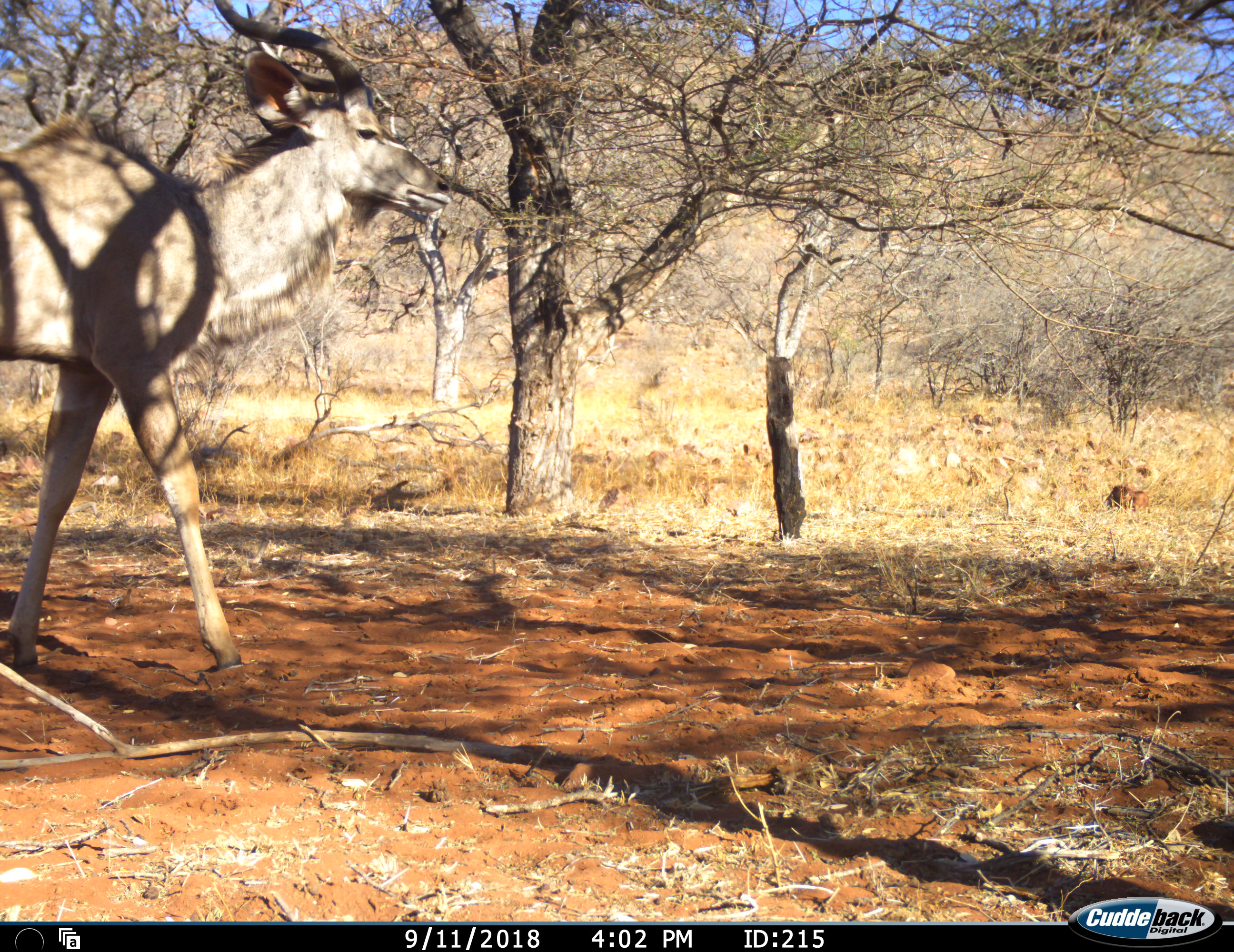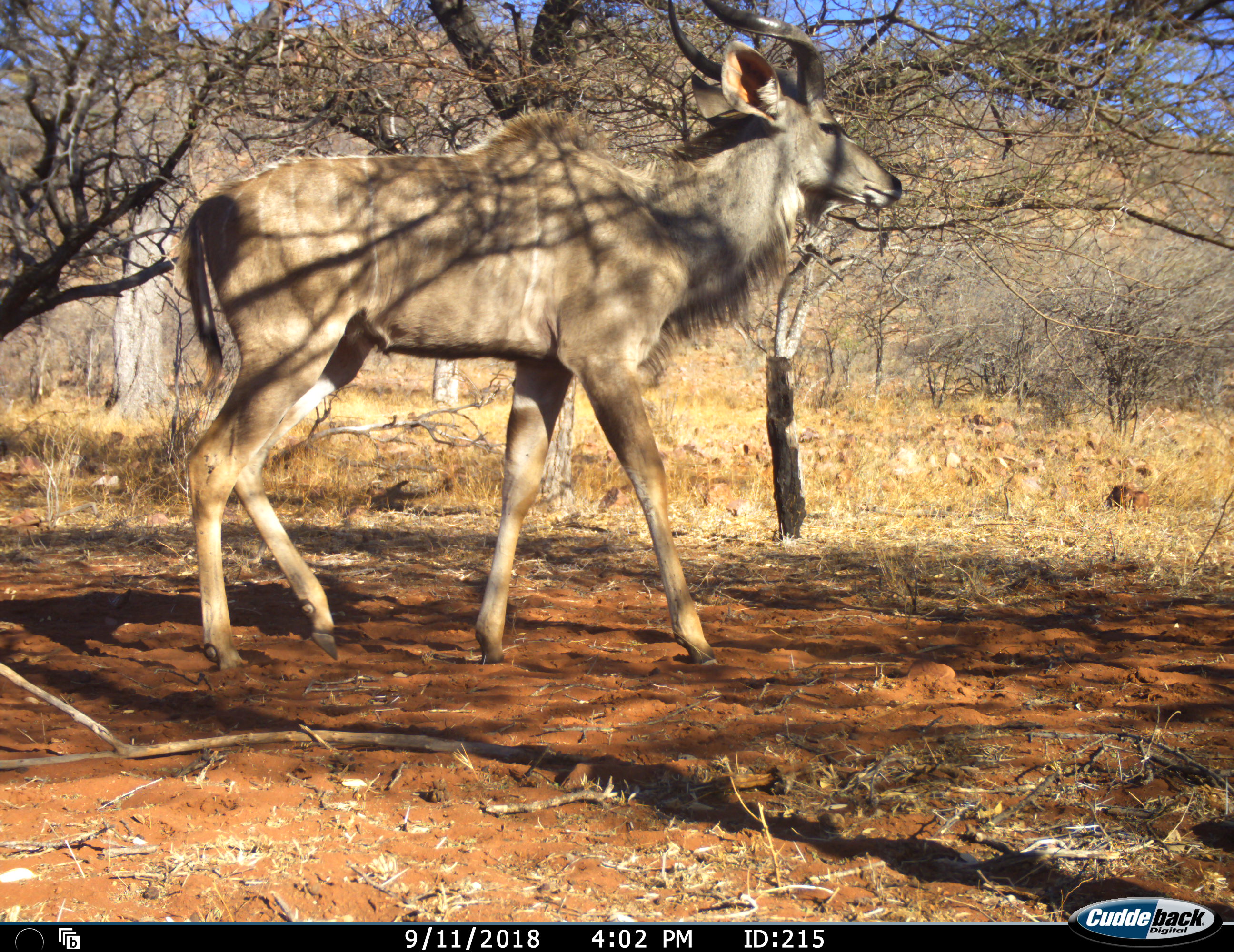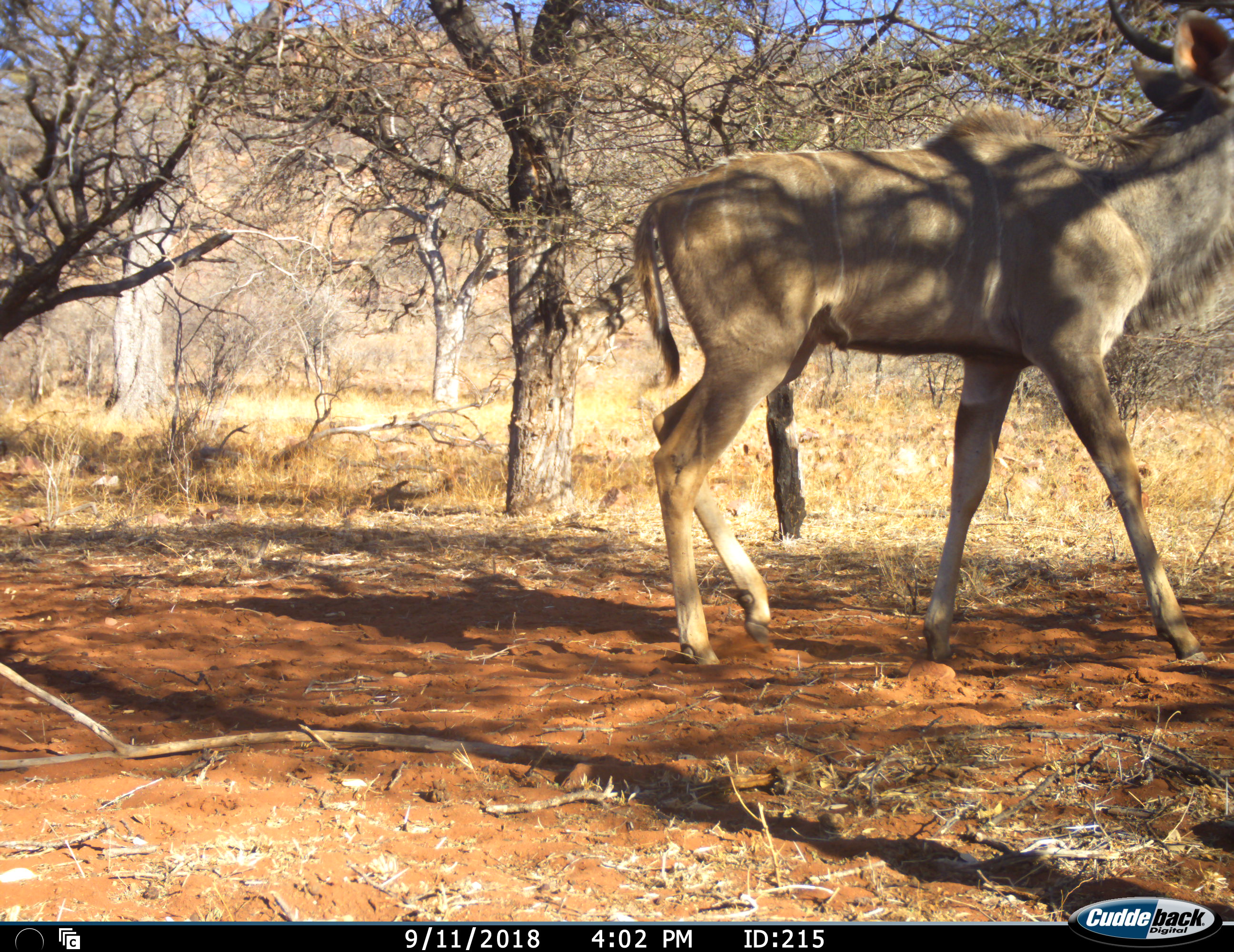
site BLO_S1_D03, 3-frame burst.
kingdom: Animalia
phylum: Chordata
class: Mammalia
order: Artiodactyla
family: Bovidae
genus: Tragelaphus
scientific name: Tragelaphus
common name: kudu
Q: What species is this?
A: Kudu (Tragelaphus).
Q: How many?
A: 1.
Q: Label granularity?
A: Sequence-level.